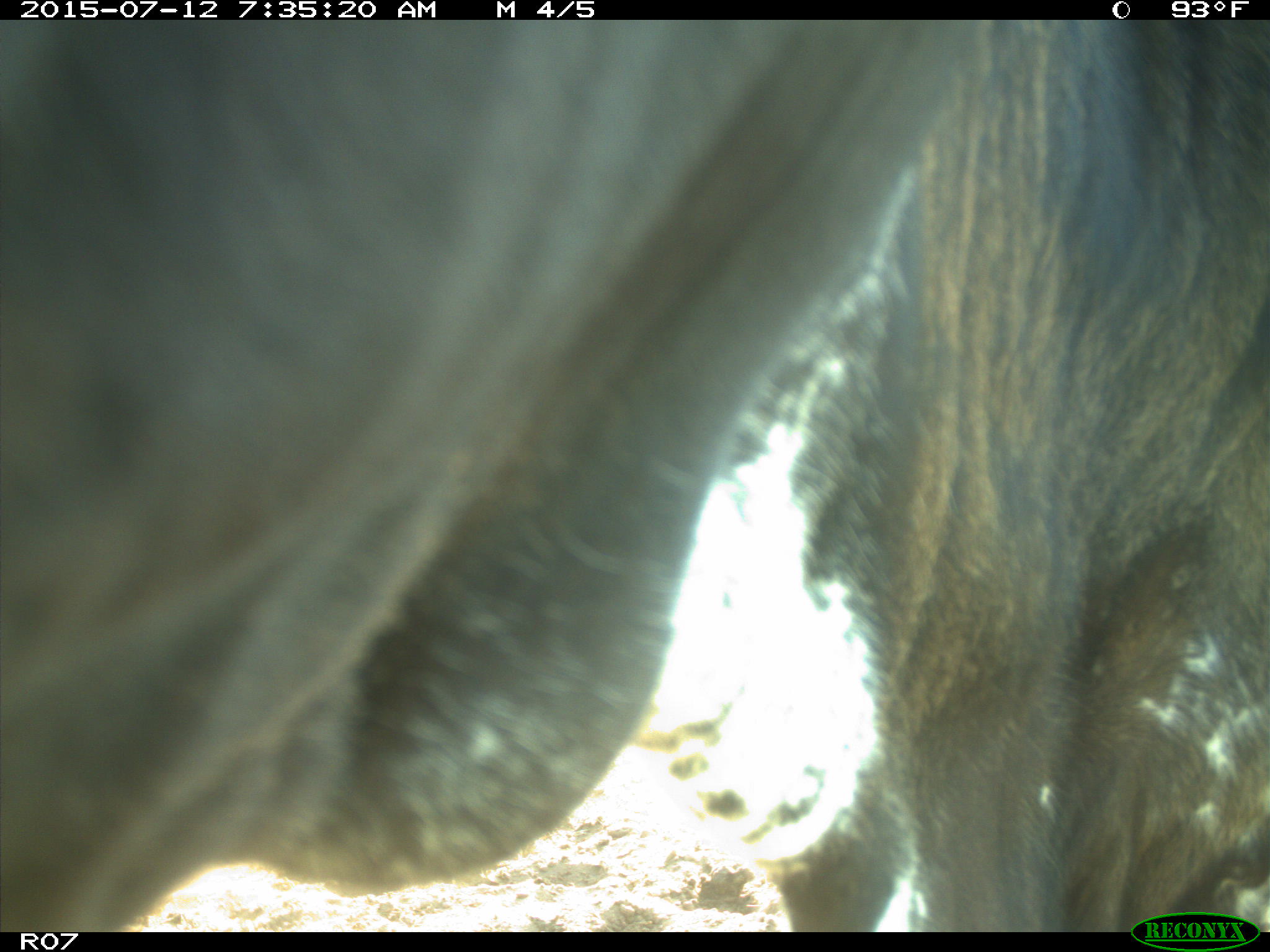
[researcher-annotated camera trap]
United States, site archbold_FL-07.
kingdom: Animalia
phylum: Chordata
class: Mammalia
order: Artiodactyla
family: Bovidae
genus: Bos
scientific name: Bos taurus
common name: domestic cow